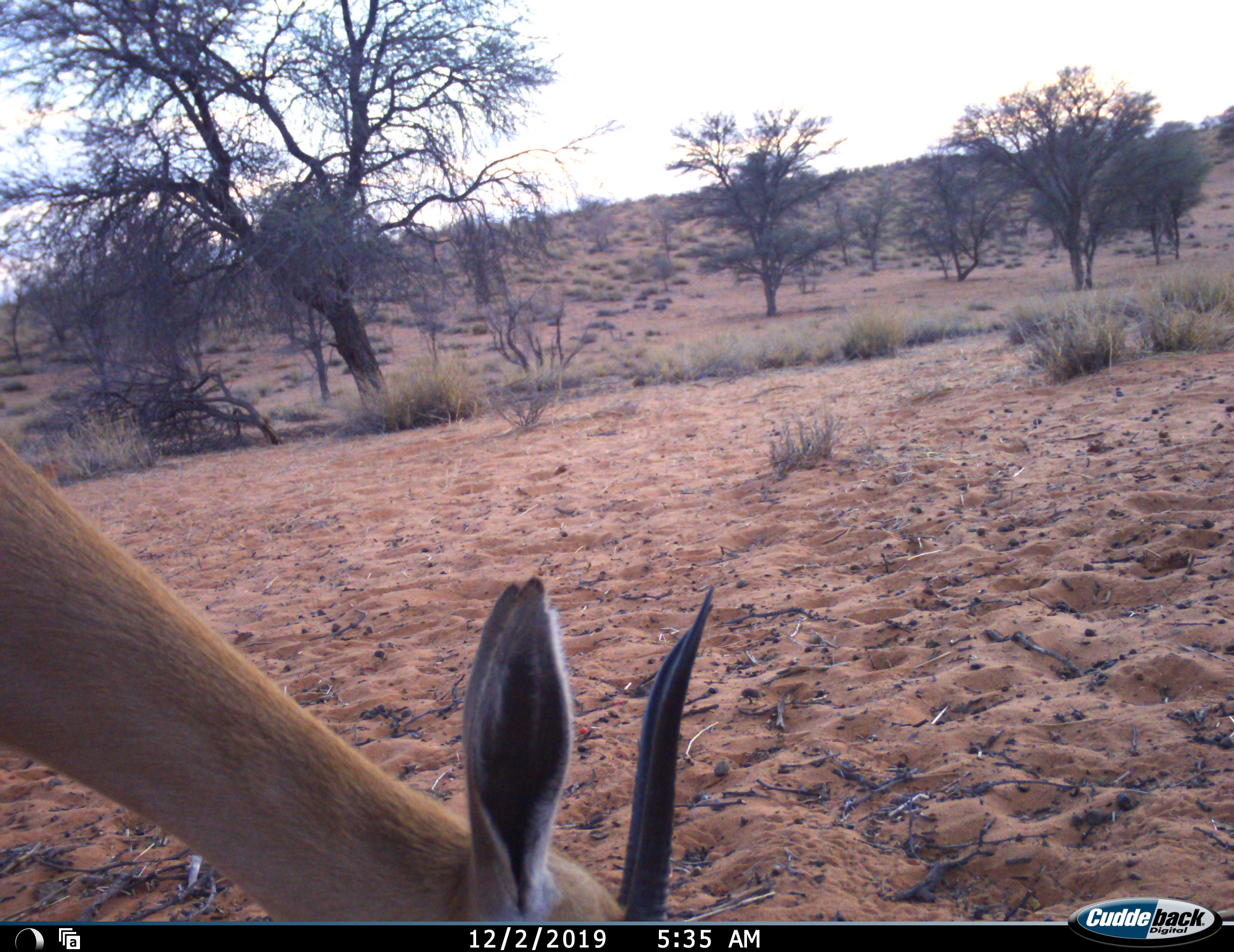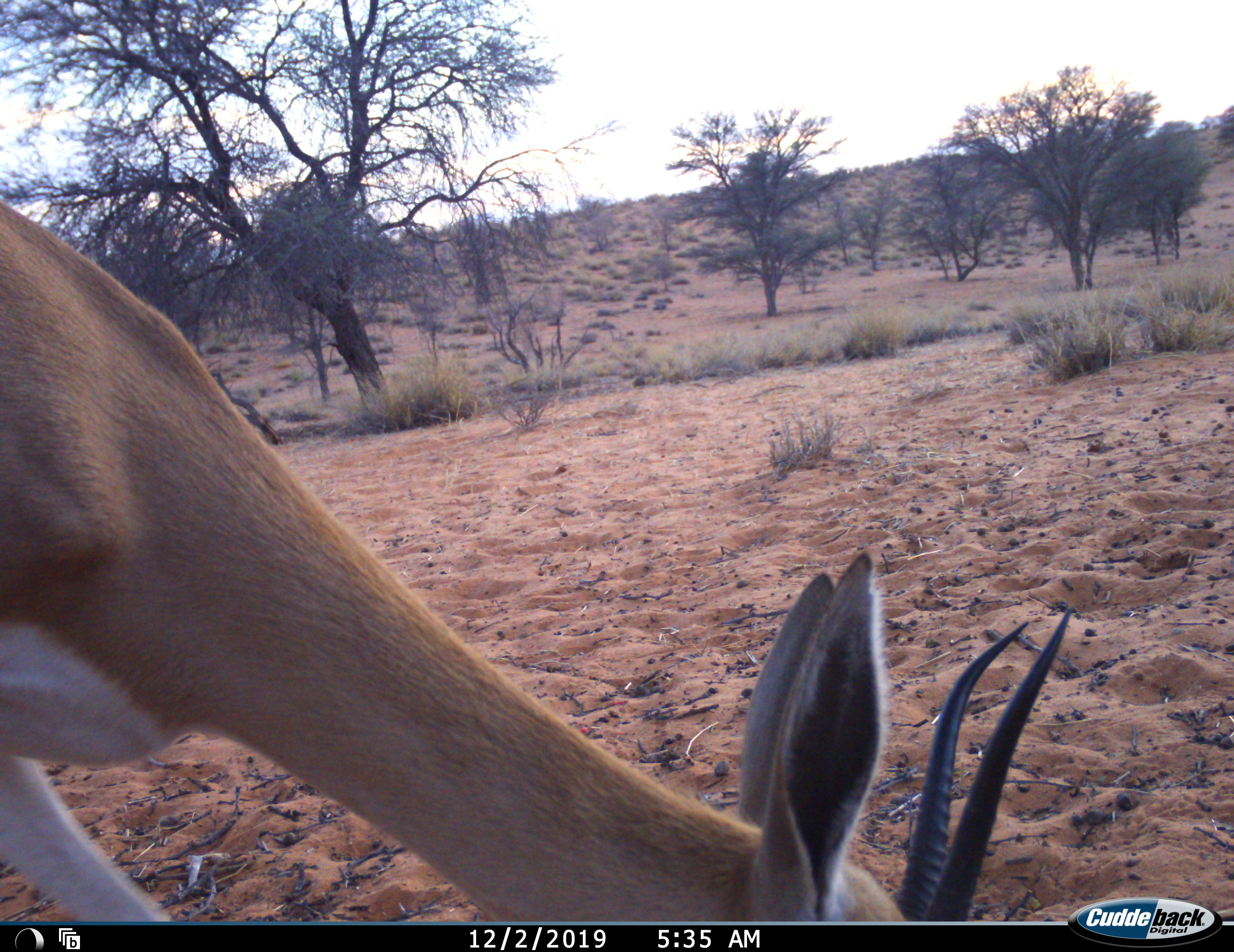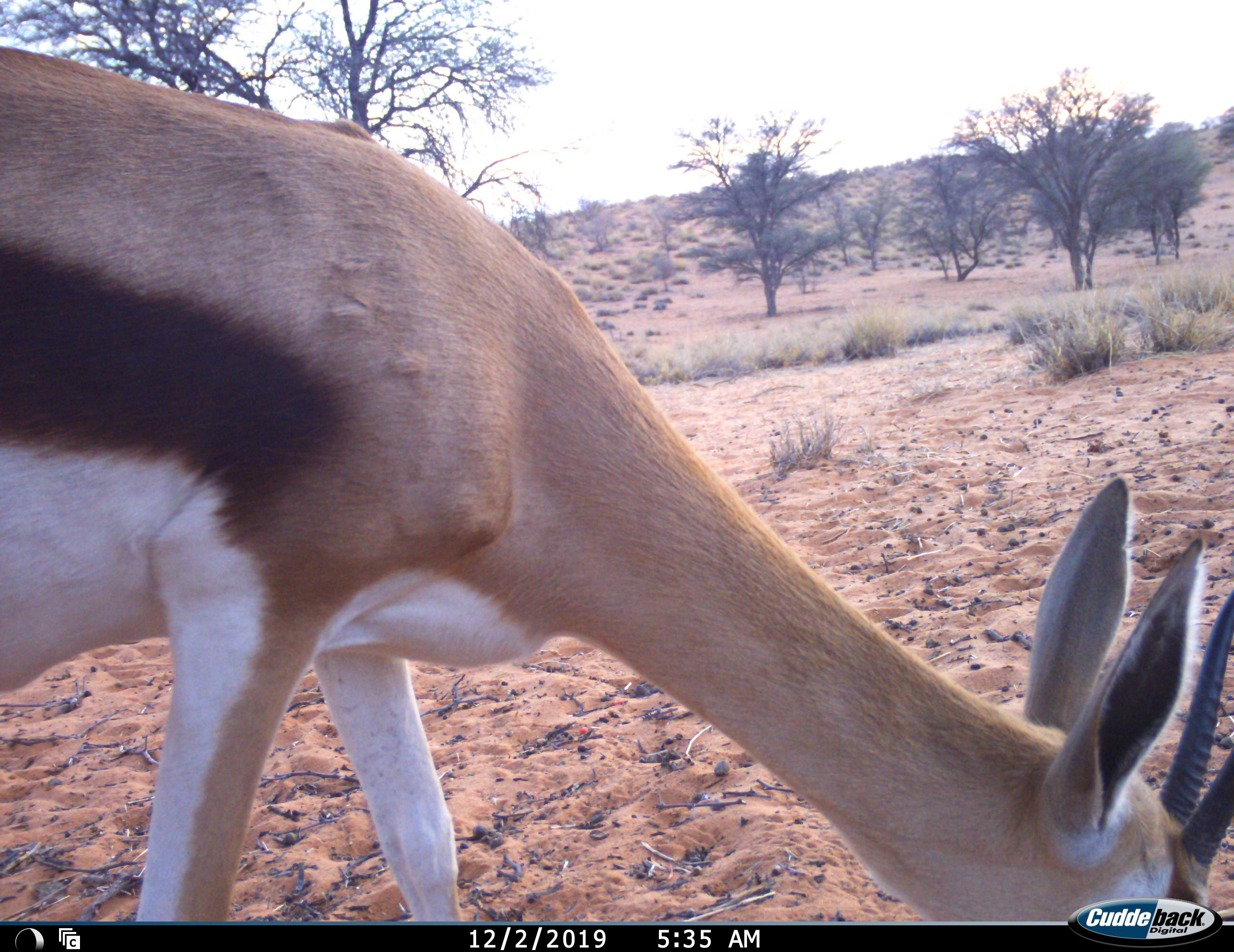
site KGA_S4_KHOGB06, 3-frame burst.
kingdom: Animalia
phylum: Chordata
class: Mammalia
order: Artiodactyla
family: Bovidae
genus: Antidorcas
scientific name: Antidorcas marsupialis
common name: springbok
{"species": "springbok (Antidorcas marsupialis)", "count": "1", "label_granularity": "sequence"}